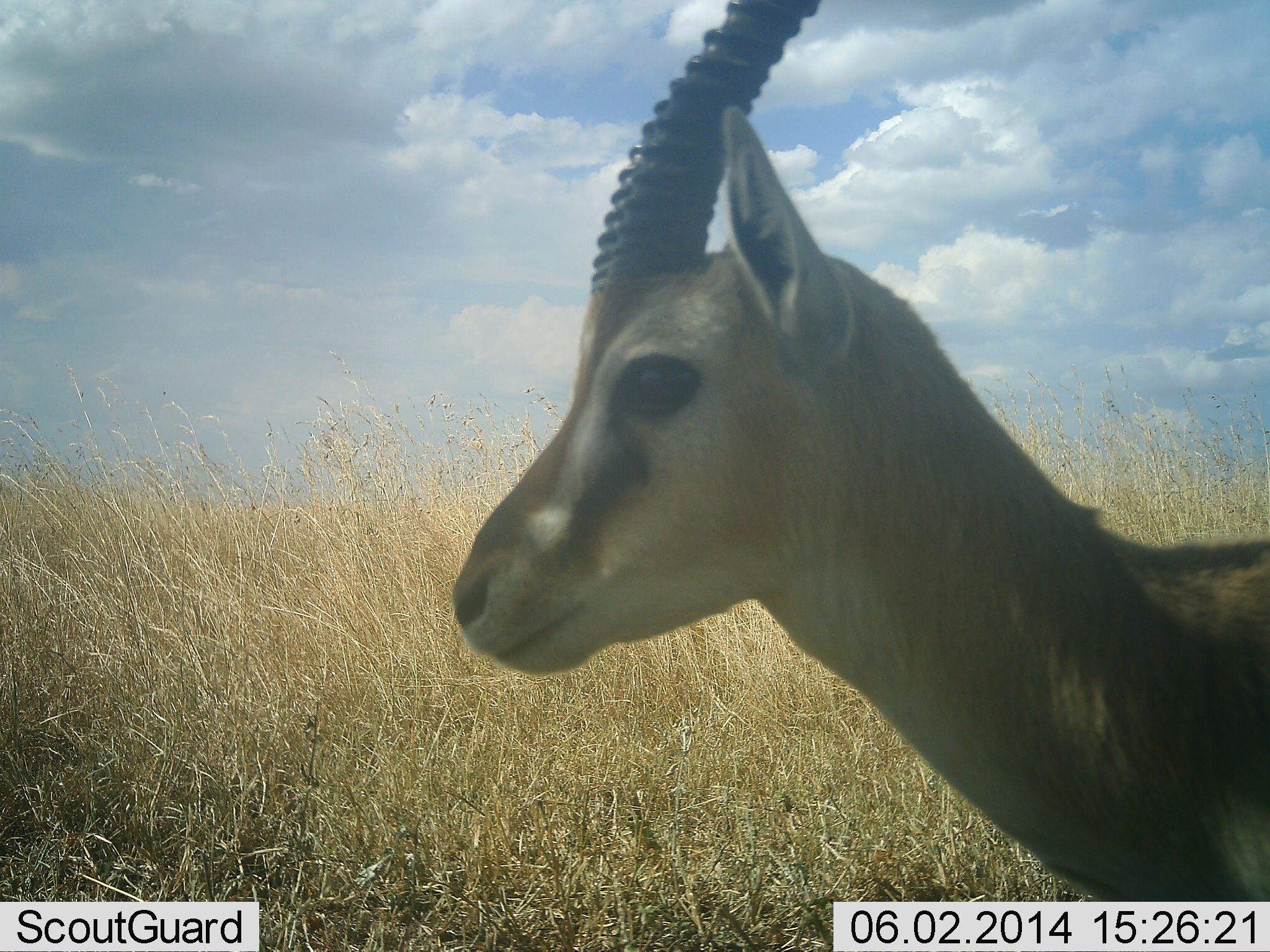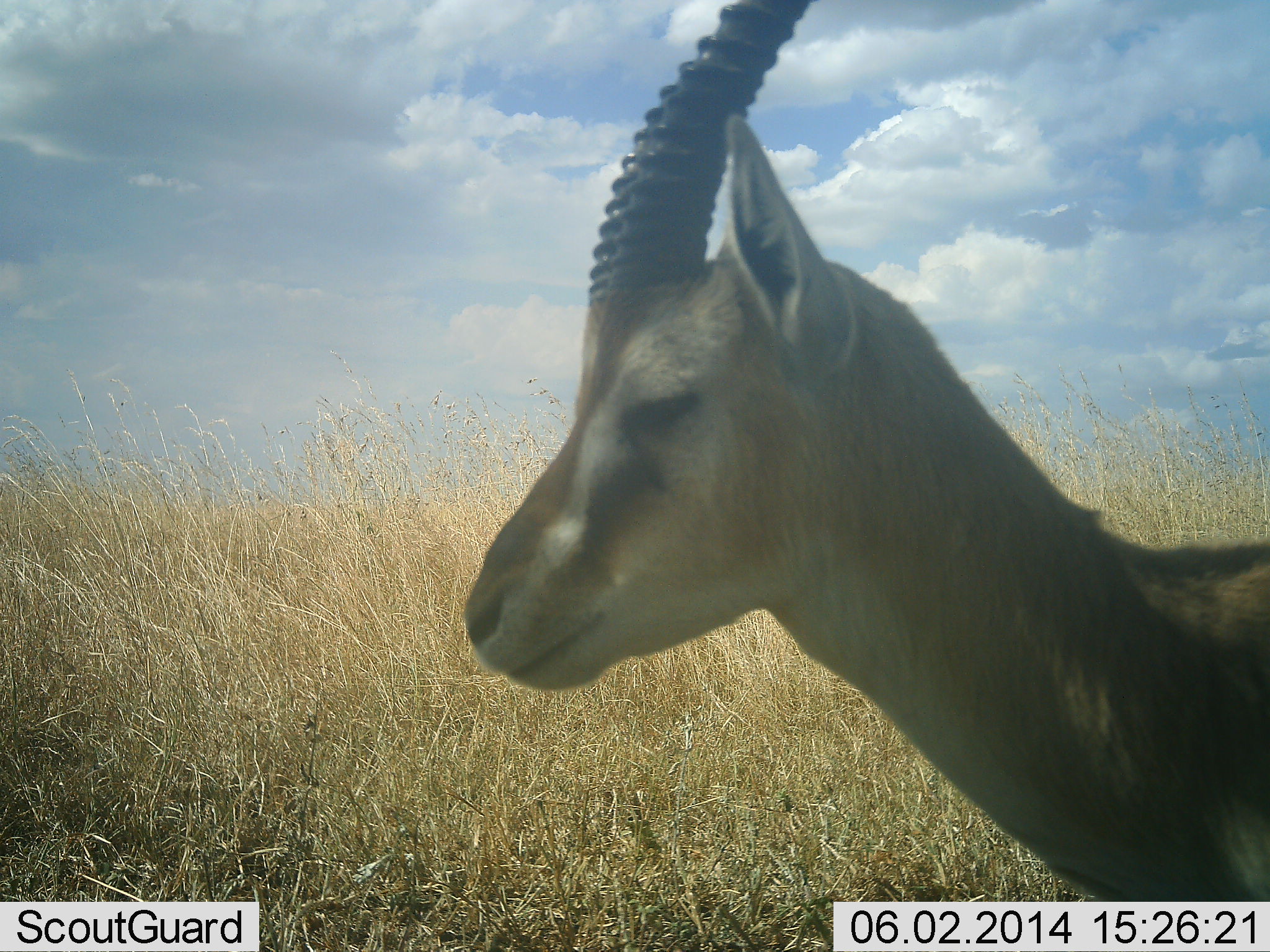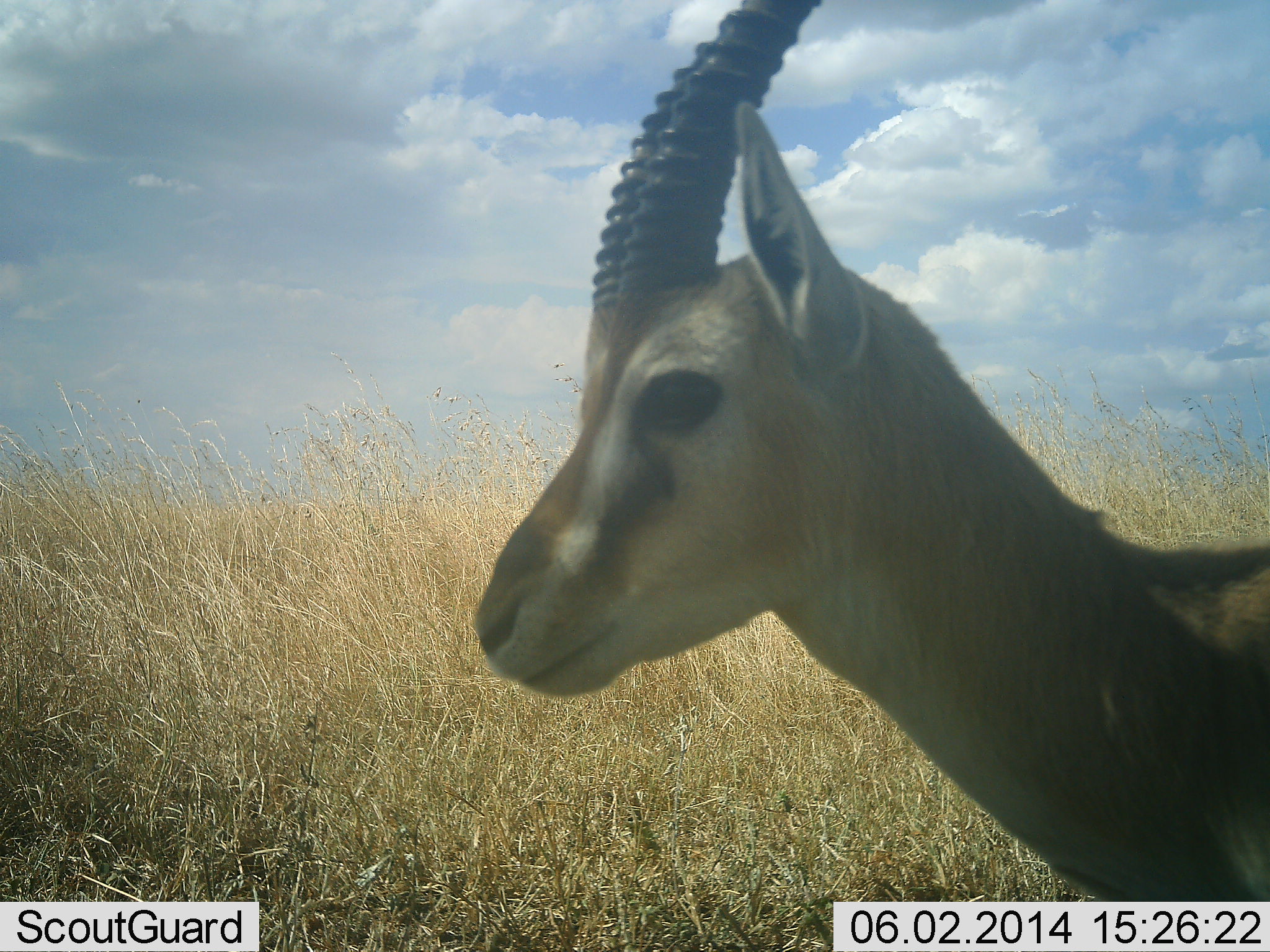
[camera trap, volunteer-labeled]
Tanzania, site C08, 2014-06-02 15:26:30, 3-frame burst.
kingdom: Animalia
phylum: Chordata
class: Mammalia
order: Artiodactyla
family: Bovidae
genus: Eudorcas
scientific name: Eudorcas thomsonii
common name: thomson's gazelle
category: gazellethomsons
Gazellethomsons (thomson's gazelle) (Eudorcas thomsonii), count 1. Behavior (volunteer vote fractions): standing 80%, resting 10%, moving 0%, interacting 10%. Young present (vote fraction): 0%. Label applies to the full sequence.